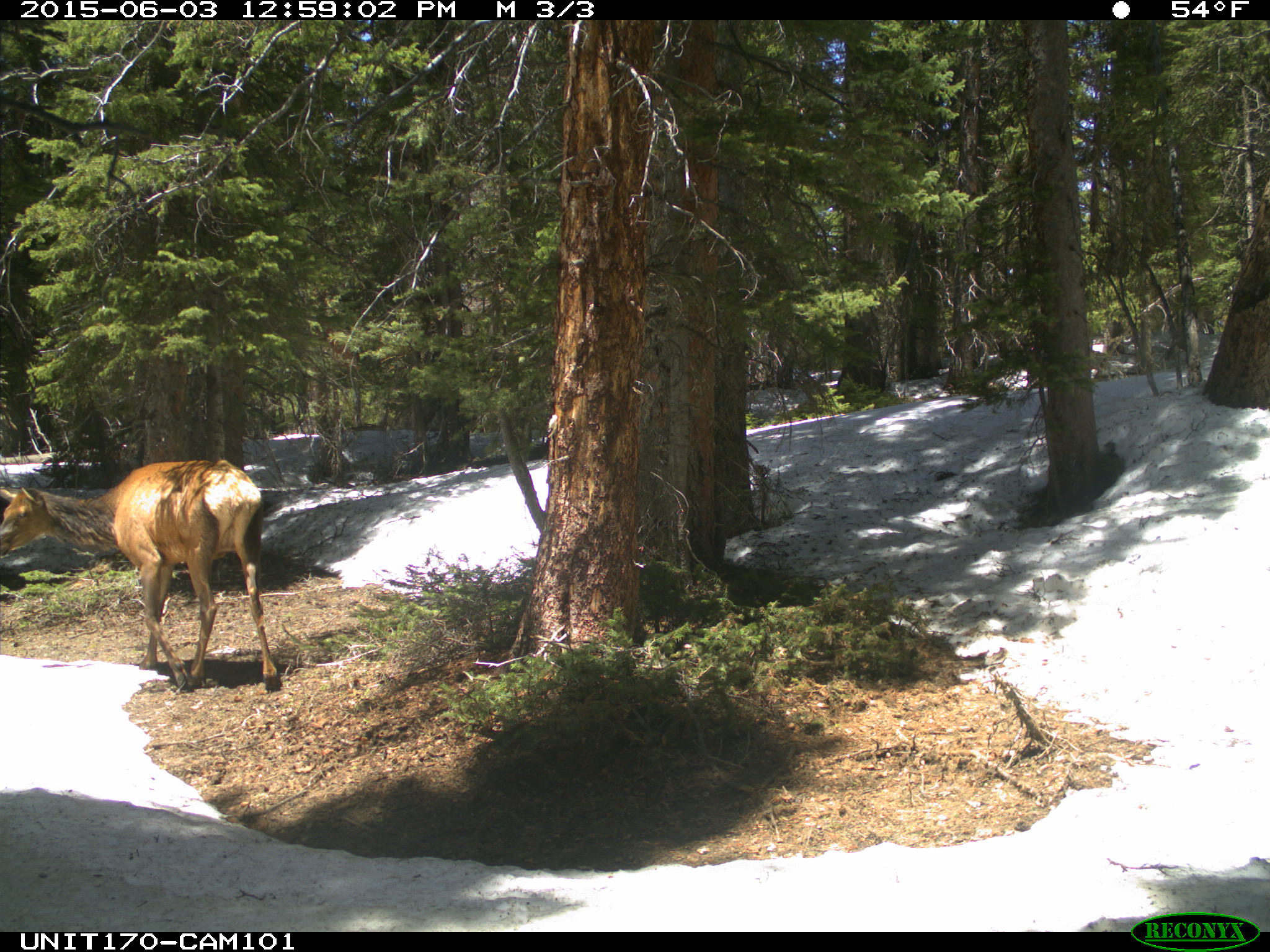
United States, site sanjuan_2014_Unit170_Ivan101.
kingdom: Animalia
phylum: Chordata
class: Mammalia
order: Artiodactyla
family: Cervidae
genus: Cervus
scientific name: Cervus elaphus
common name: red deer